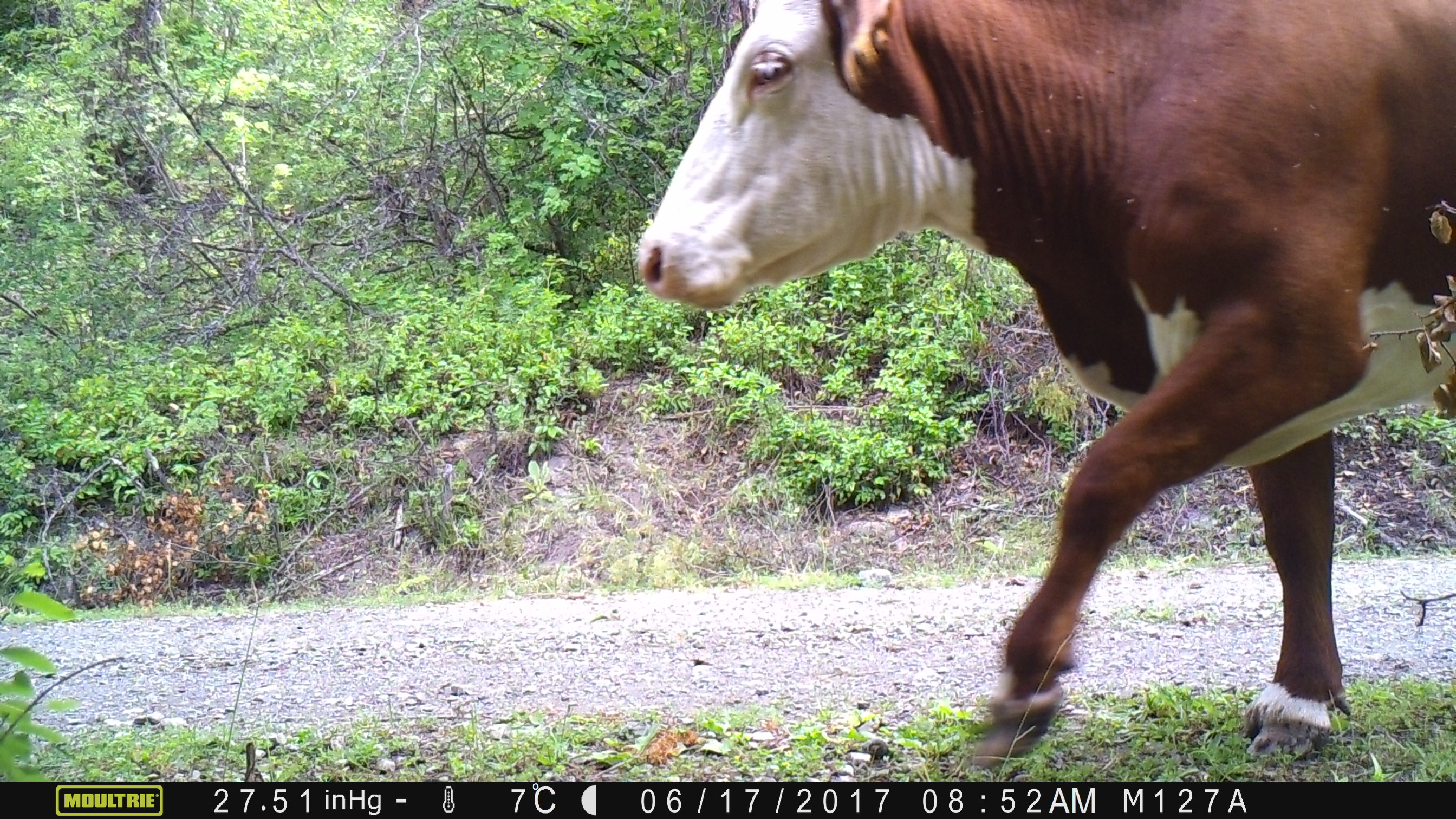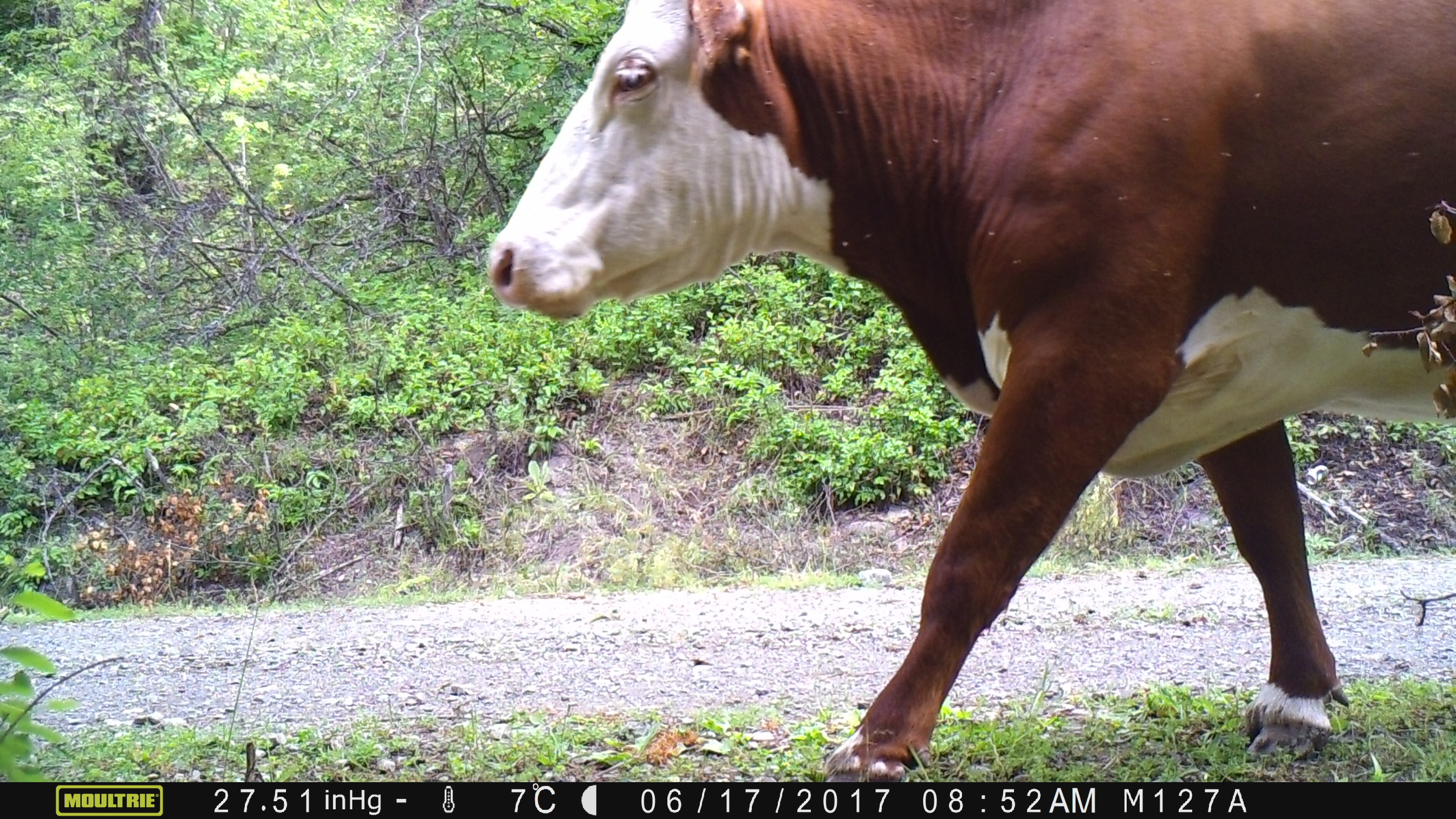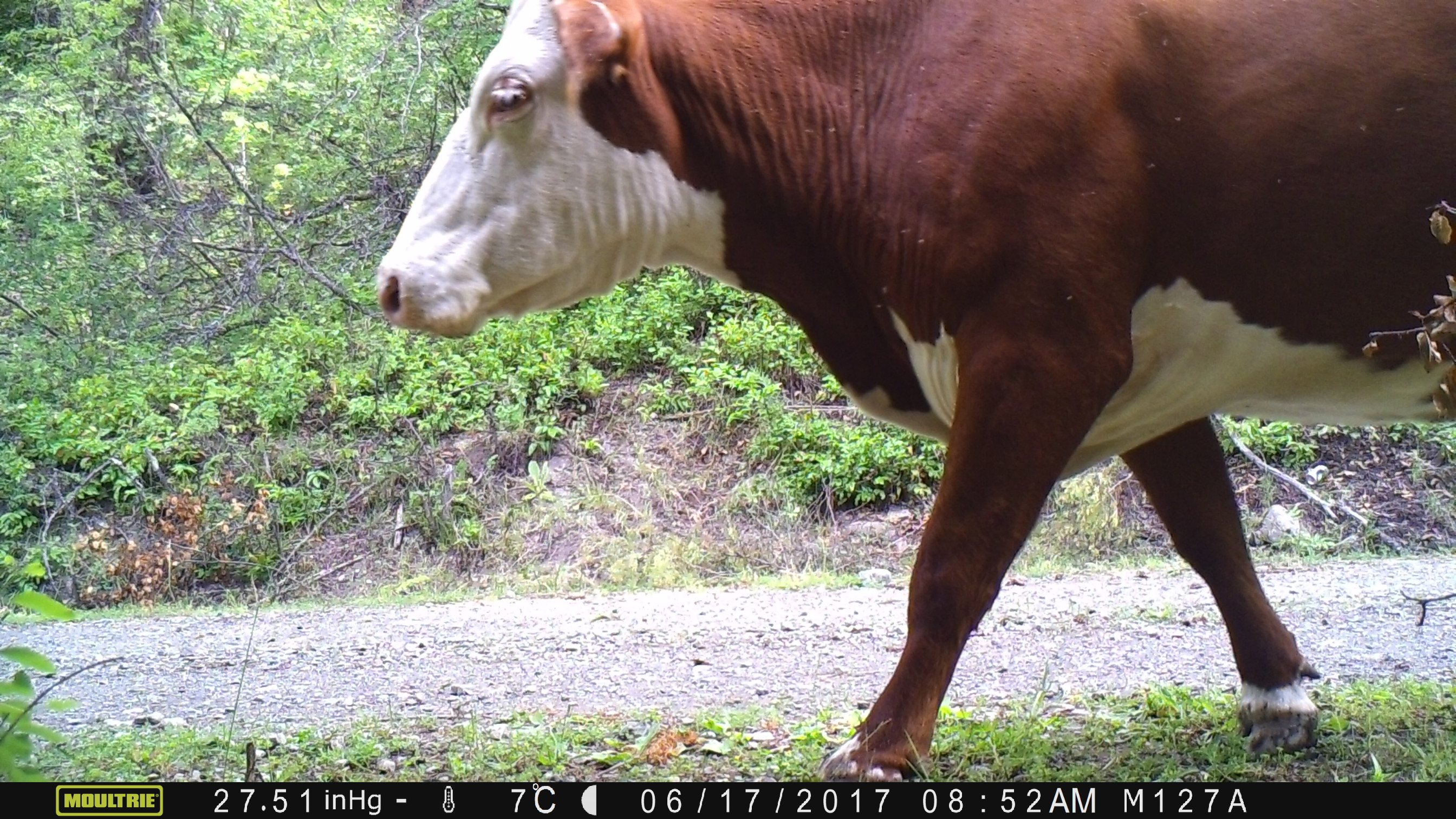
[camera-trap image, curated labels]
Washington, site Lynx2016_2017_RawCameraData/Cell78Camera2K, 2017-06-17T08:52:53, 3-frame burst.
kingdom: Animalia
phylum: Chordata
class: Mammalia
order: Artiodactyla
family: Bovidae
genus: Bos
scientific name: Bos taurus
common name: domestic cattle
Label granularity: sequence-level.